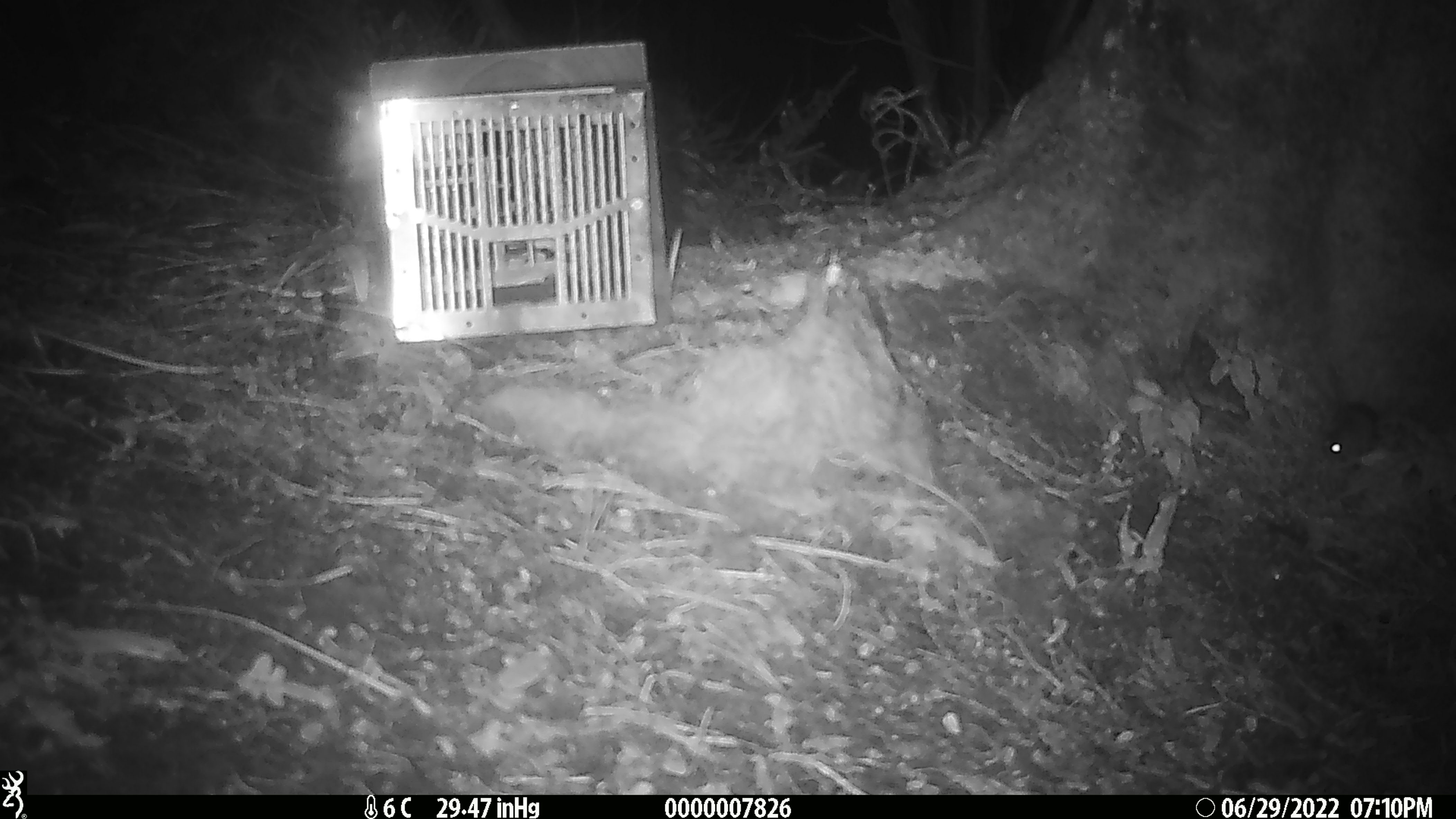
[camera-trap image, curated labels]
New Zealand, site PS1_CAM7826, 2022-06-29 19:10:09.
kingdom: Animalia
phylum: Chordata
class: Mammalia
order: Rodentia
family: Muridae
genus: Mus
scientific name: Mus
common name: mouse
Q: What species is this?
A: Mouse (Mus).